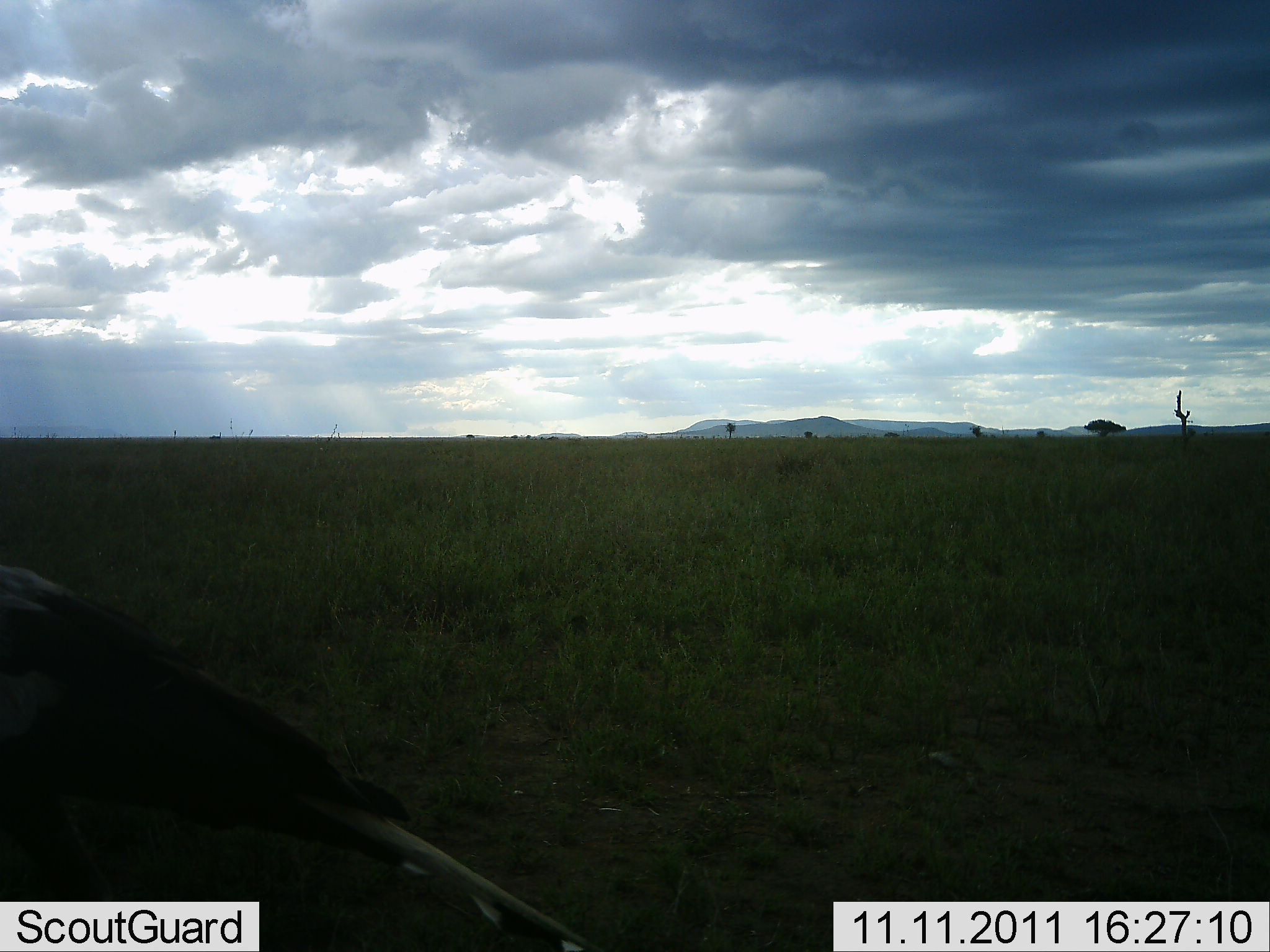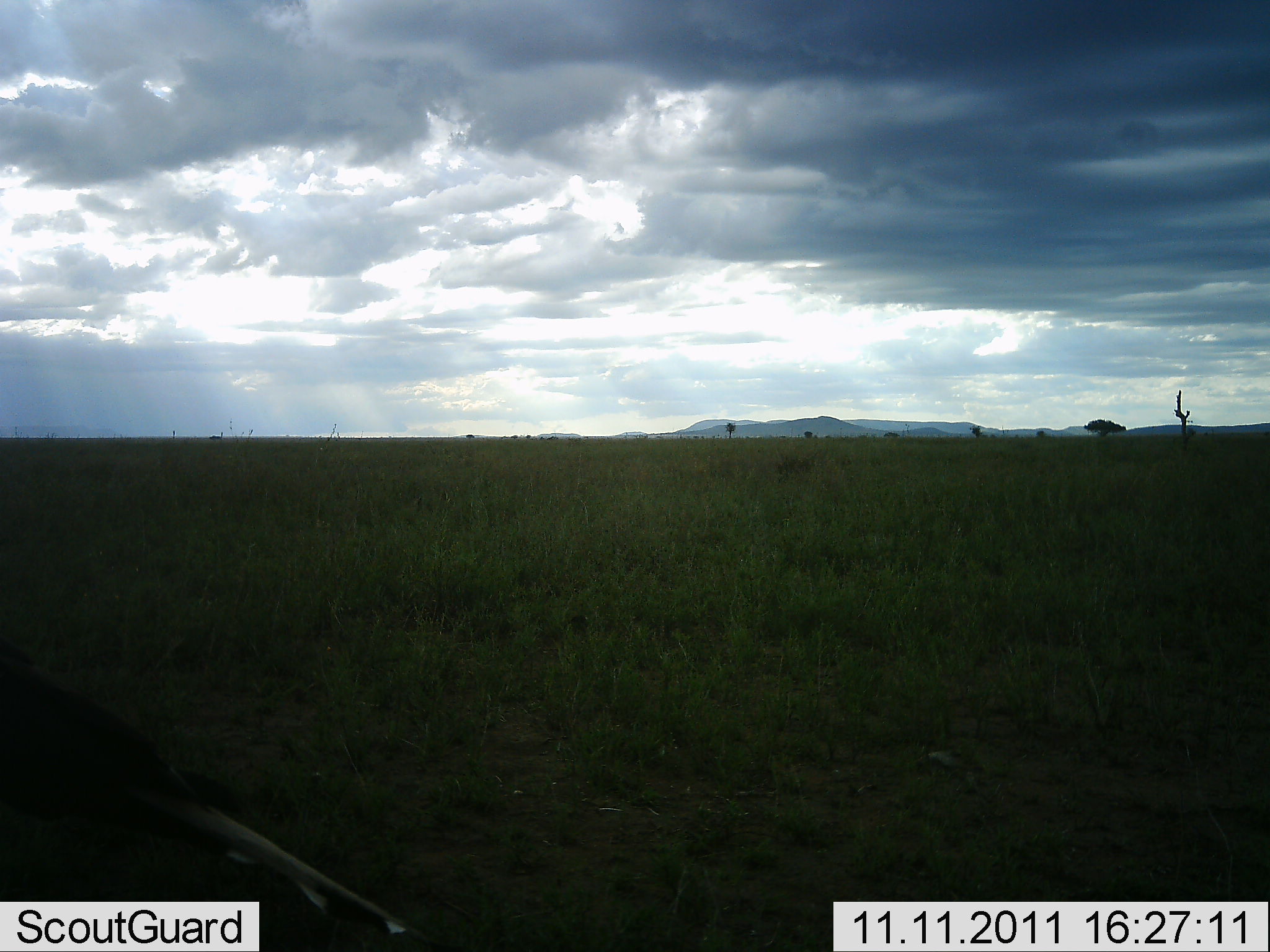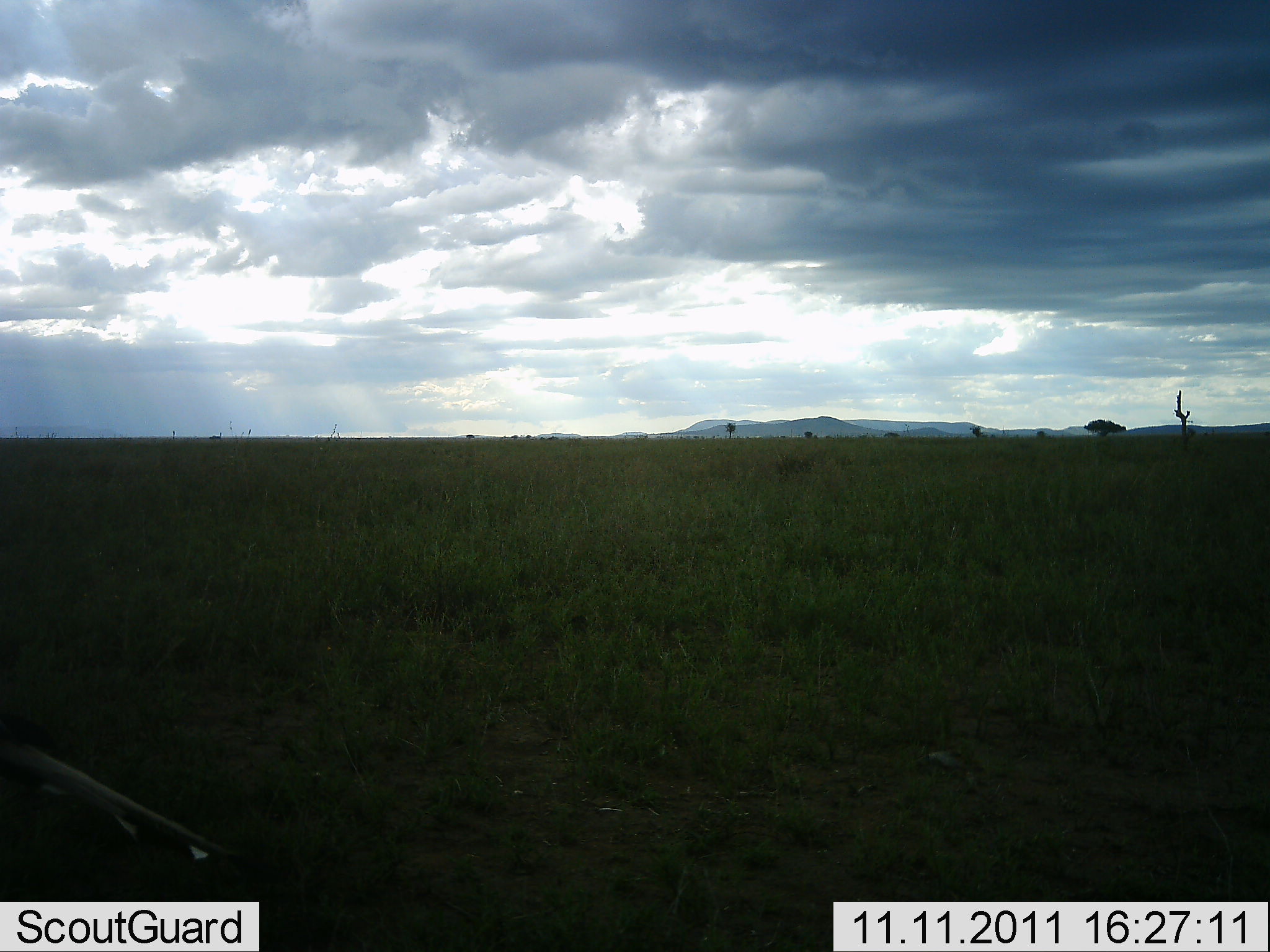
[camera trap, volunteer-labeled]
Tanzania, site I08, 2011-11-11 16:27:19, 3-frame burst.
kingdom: Animalia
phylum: Chordata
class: Aves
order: Accipitriformes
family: Sagittariidae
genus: Sagittarius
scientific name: Sagittarius serpentarius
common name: secretary bird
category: secretarybird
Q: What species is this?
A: Secretarybird (secretary bird) (Sagittarius serpentarius).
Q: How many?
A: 1.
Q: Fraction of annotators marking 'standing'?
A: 12%.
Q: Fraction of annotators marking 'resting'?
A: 0%.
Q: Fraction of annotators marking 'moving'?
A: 88%.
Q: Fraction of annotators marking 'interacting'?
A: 0%.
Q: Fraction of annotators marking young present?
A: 0%.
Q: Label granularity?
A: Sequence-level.